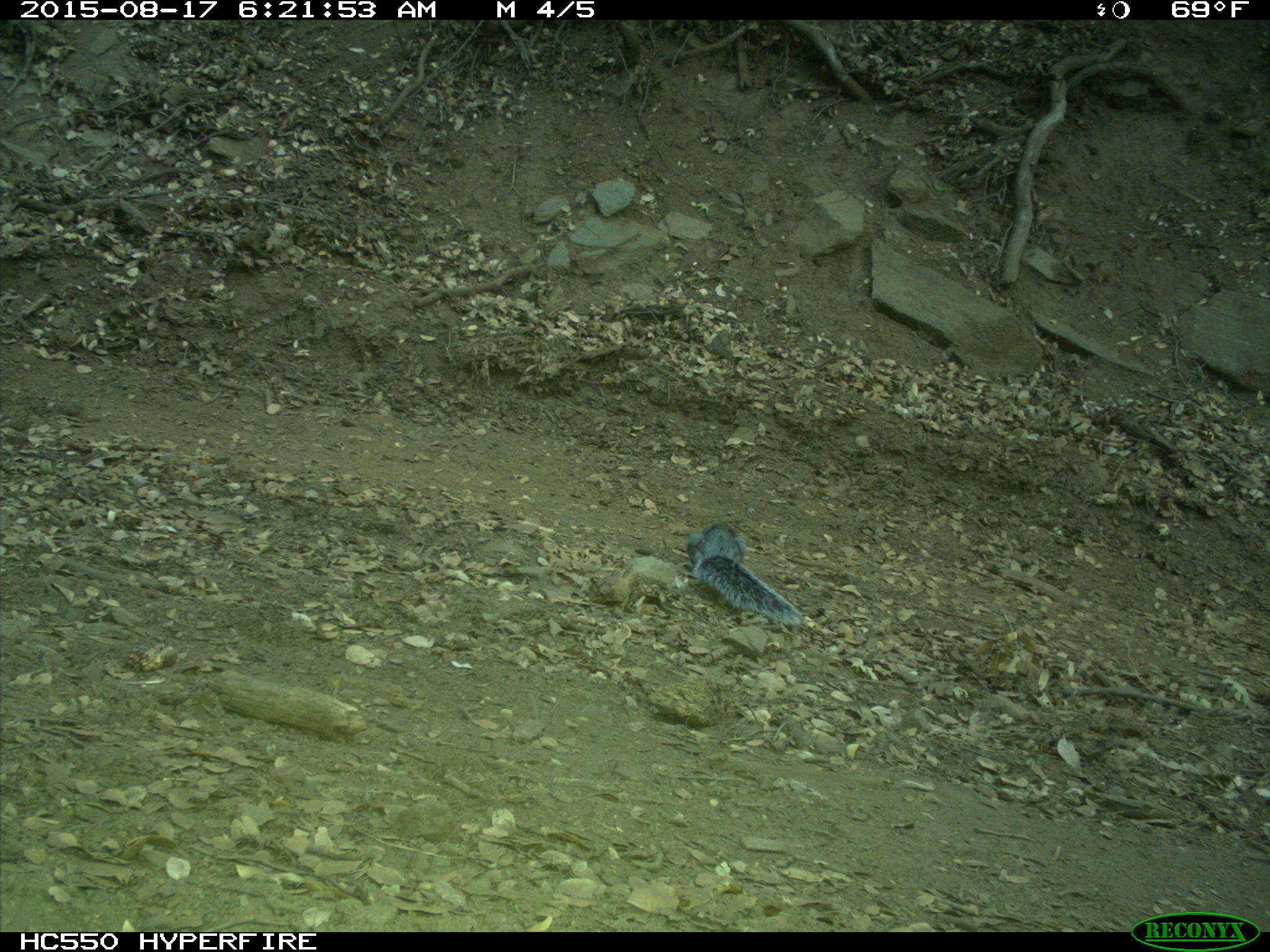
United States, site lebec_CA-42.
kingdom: Animalia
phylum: Chordata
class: Mammalia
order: Rodentia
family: Sciuridae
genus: Sciurus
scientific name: Sciurus carolinensis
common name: eastern gray squirrel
Sciurus carolinensis (eastern gray squirrel).